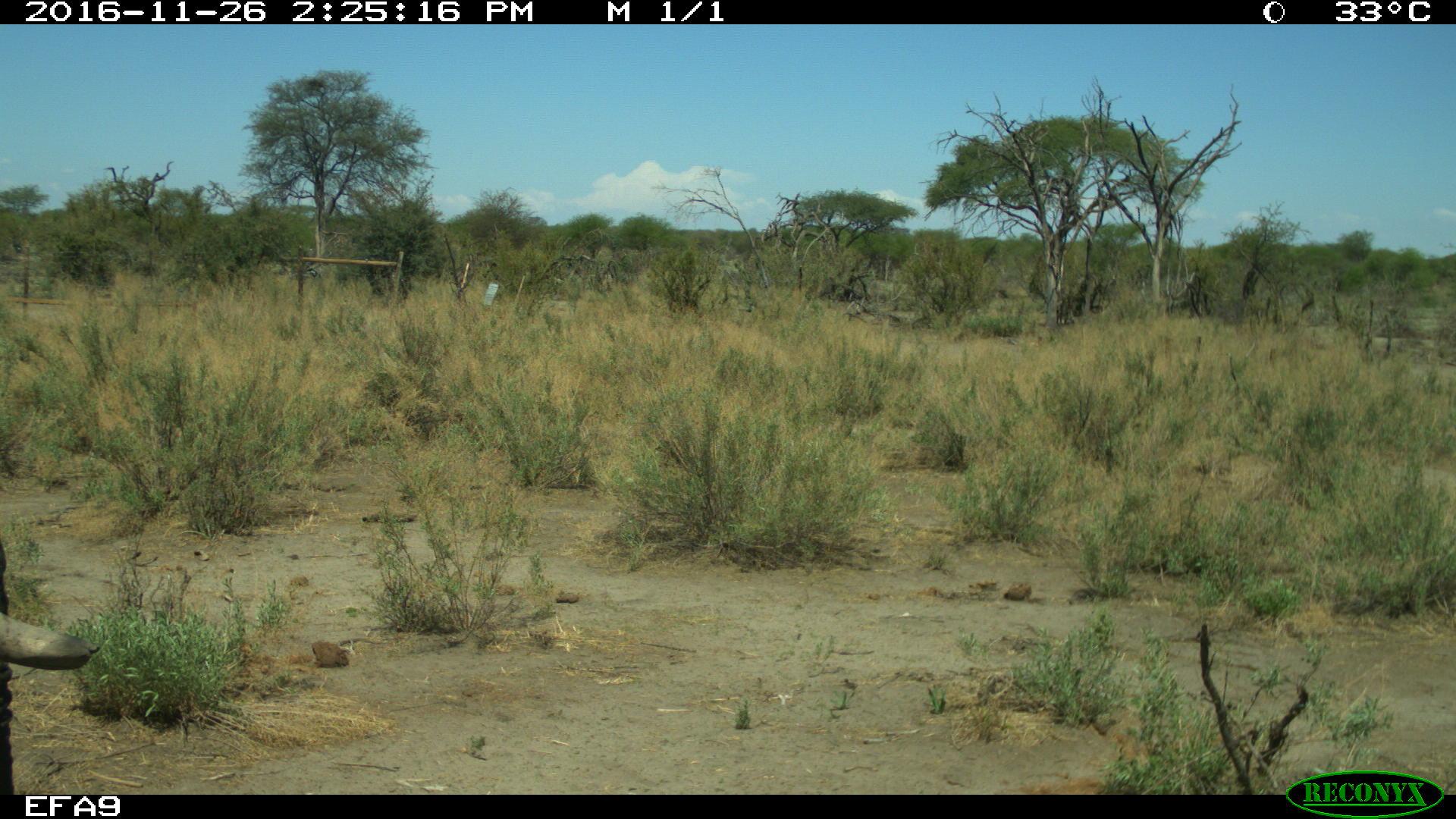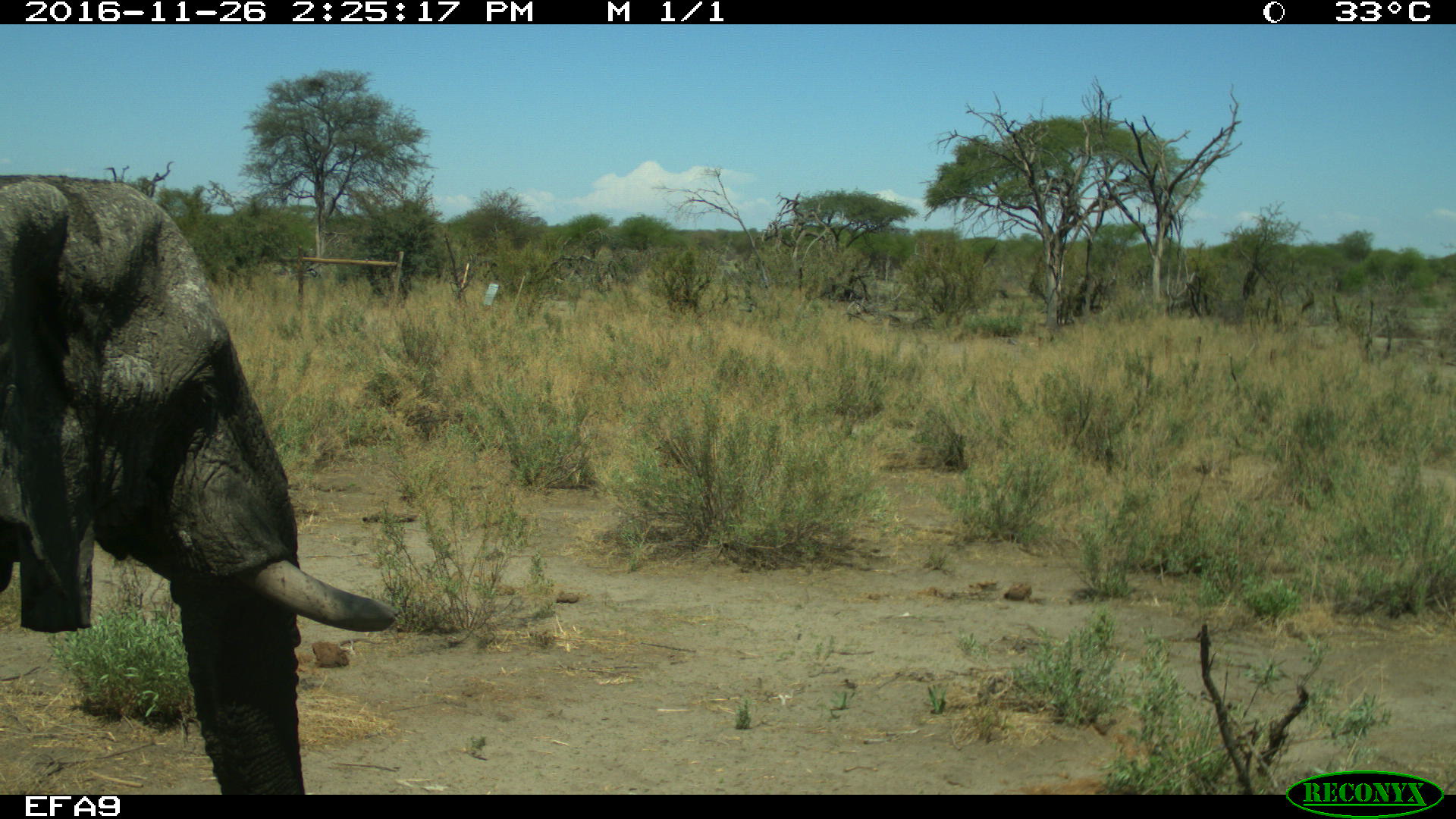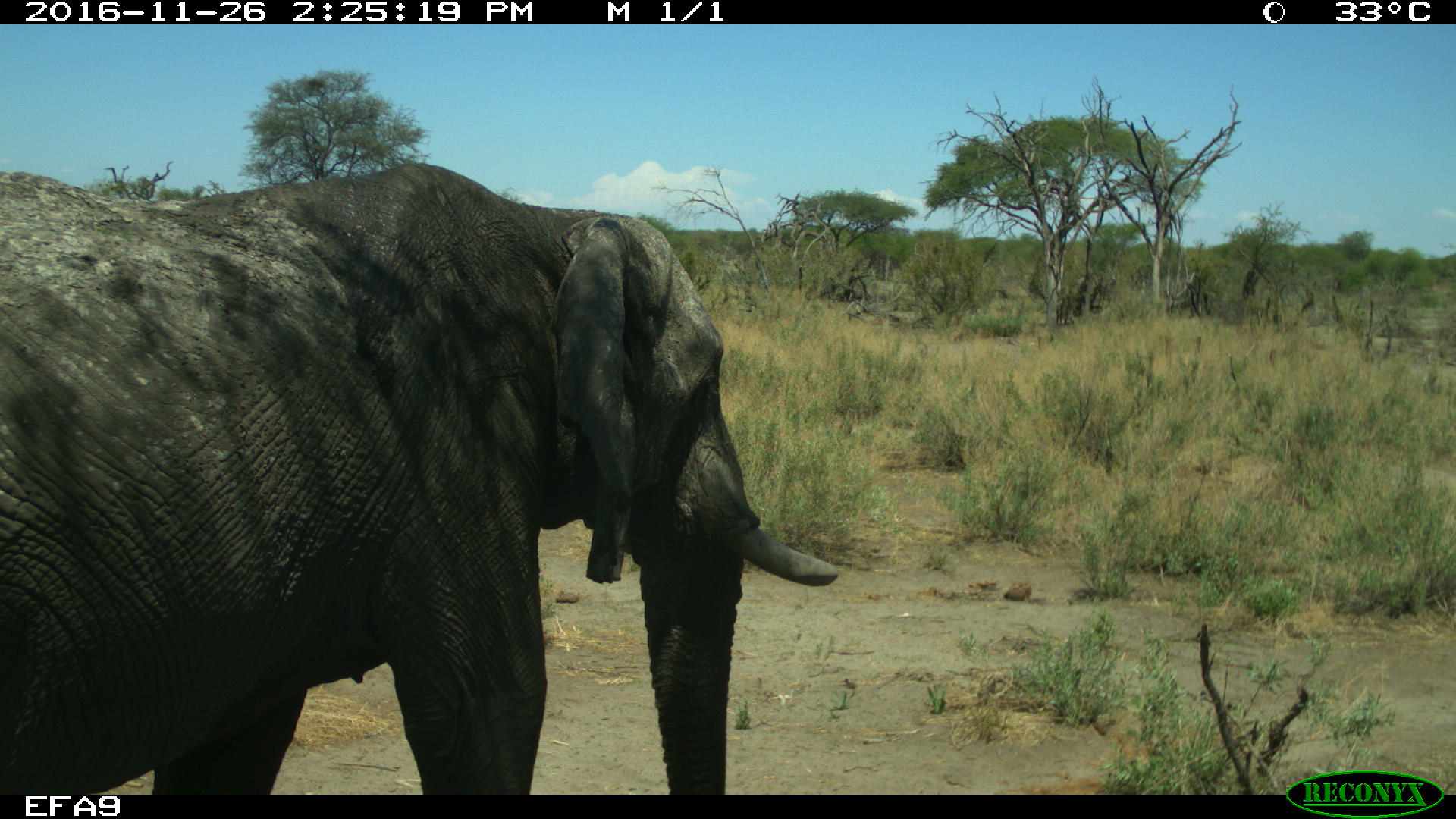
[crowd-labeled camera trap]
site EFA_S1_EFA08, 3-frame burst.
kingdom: Animalia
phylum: Chordata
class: Mammalia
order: Proboscidea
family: Elephantidae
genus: Loxodonta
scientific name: Loxodonta africana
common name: african bush elephant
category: elephant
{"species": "elephant (african bush elephant) (Loxodonta africana)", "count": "1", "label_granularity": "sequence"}